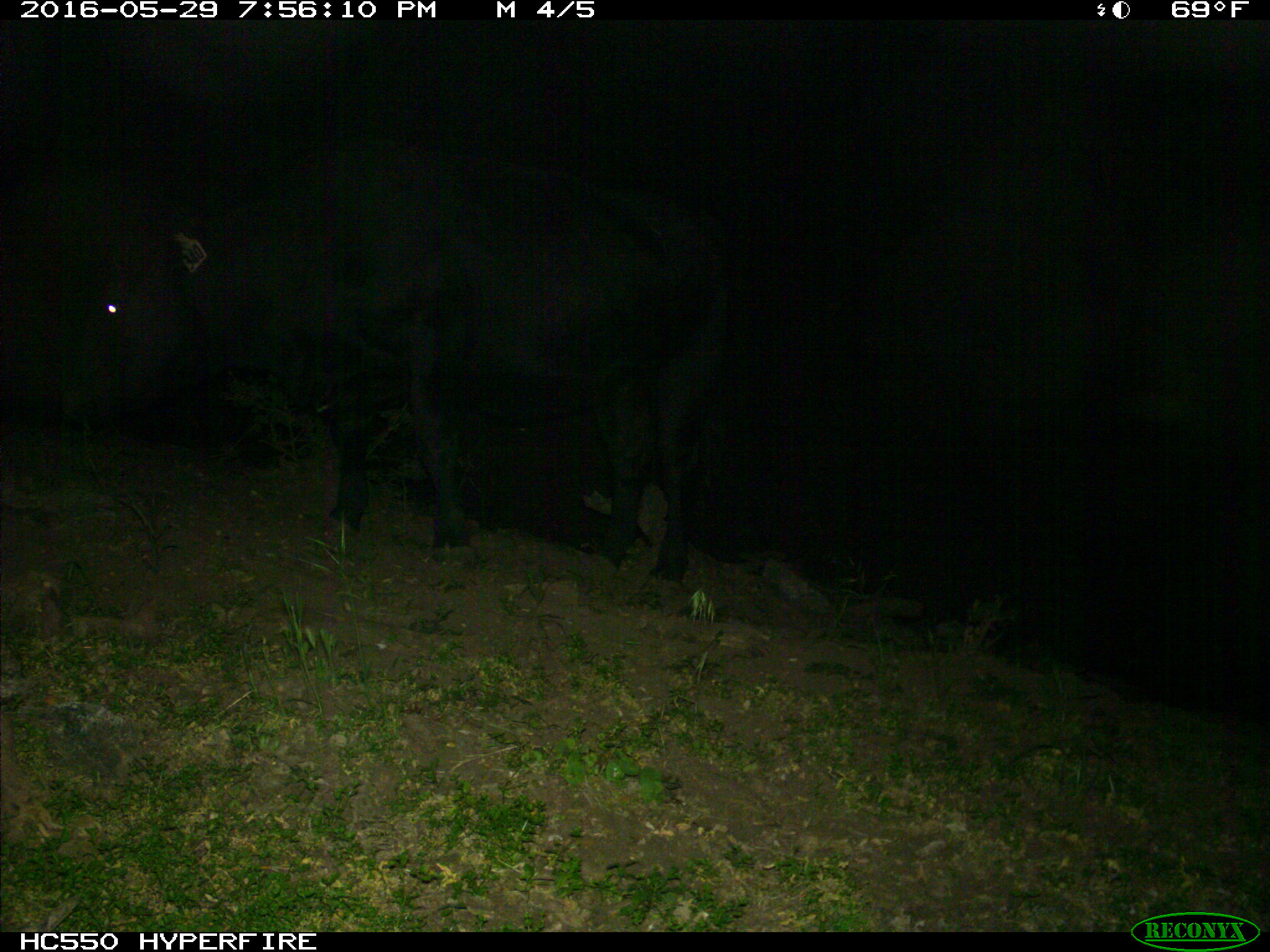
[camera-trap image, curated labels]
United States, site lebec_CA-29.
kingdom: Animalia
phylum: Chordata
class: Mammalia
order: Artiodactyla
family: Bovidae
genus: Bos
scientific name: Bos taurus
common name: domestic cow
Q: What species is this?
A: Bos taurus (domestic cow).